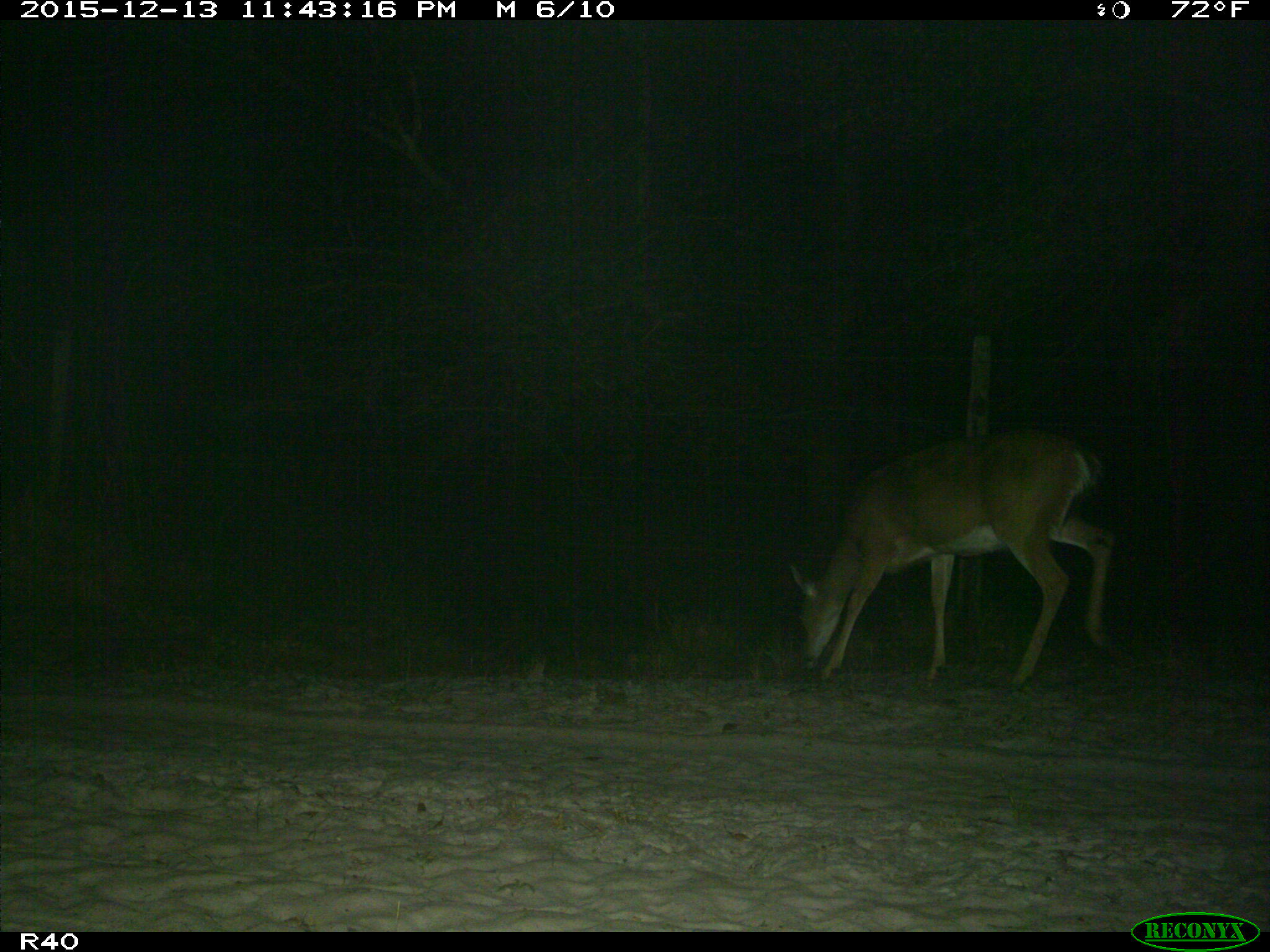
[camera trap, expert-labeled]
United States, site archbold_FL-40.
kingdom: Animalia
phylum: Chordata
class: Mammalia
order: Artiodactyla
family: Cervidae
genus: Odocoileus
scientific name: Odocoileus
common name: deer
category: unidentified deer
Unidentified deer (deer) (Odocoileus).